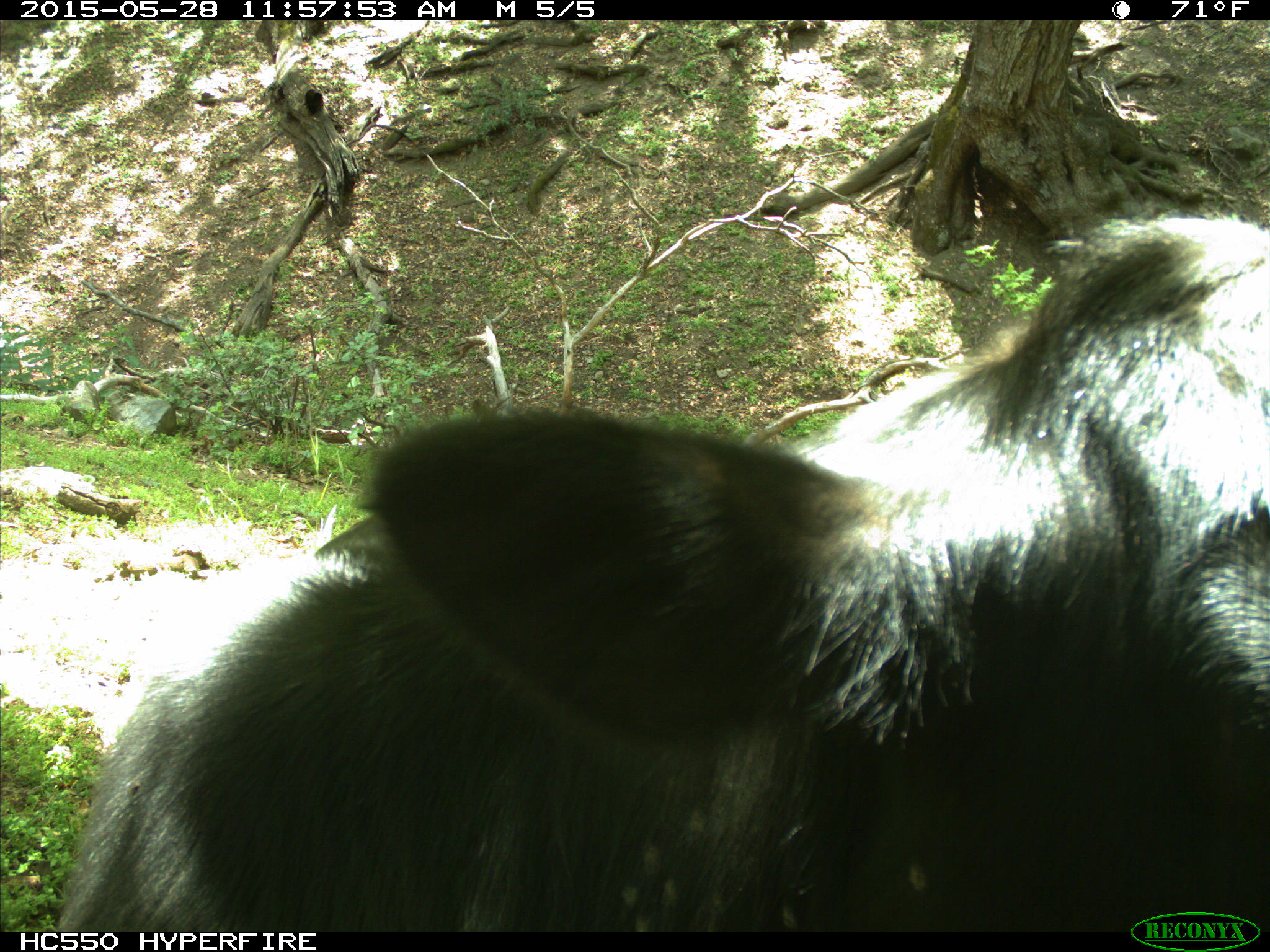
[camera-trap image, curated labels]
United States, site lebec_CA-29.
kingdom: Animalia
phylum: Chordata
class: Mammalia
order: Artiodactyla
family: Bovidae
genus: Bos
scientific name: Bos taurus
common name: domestic cow